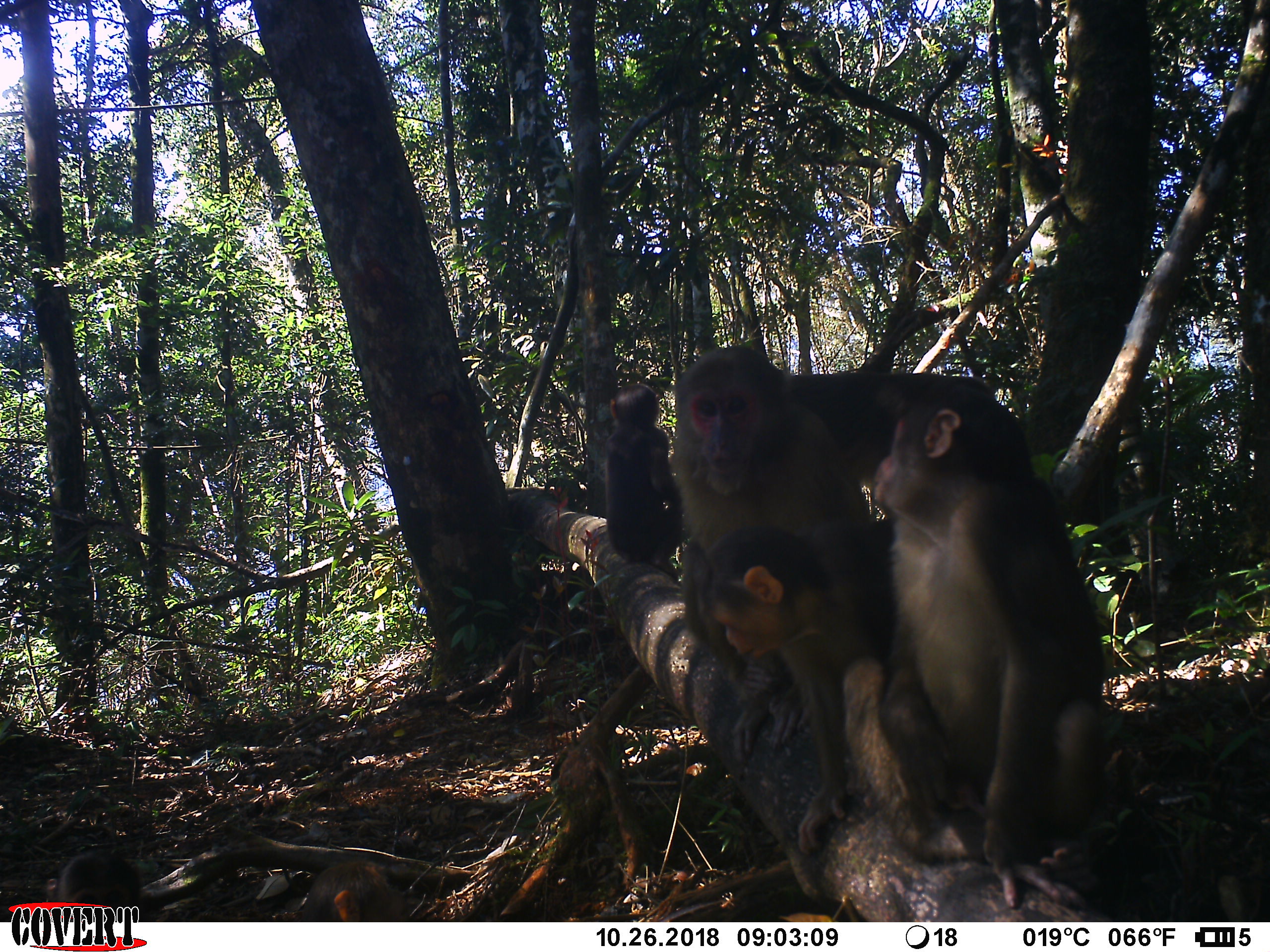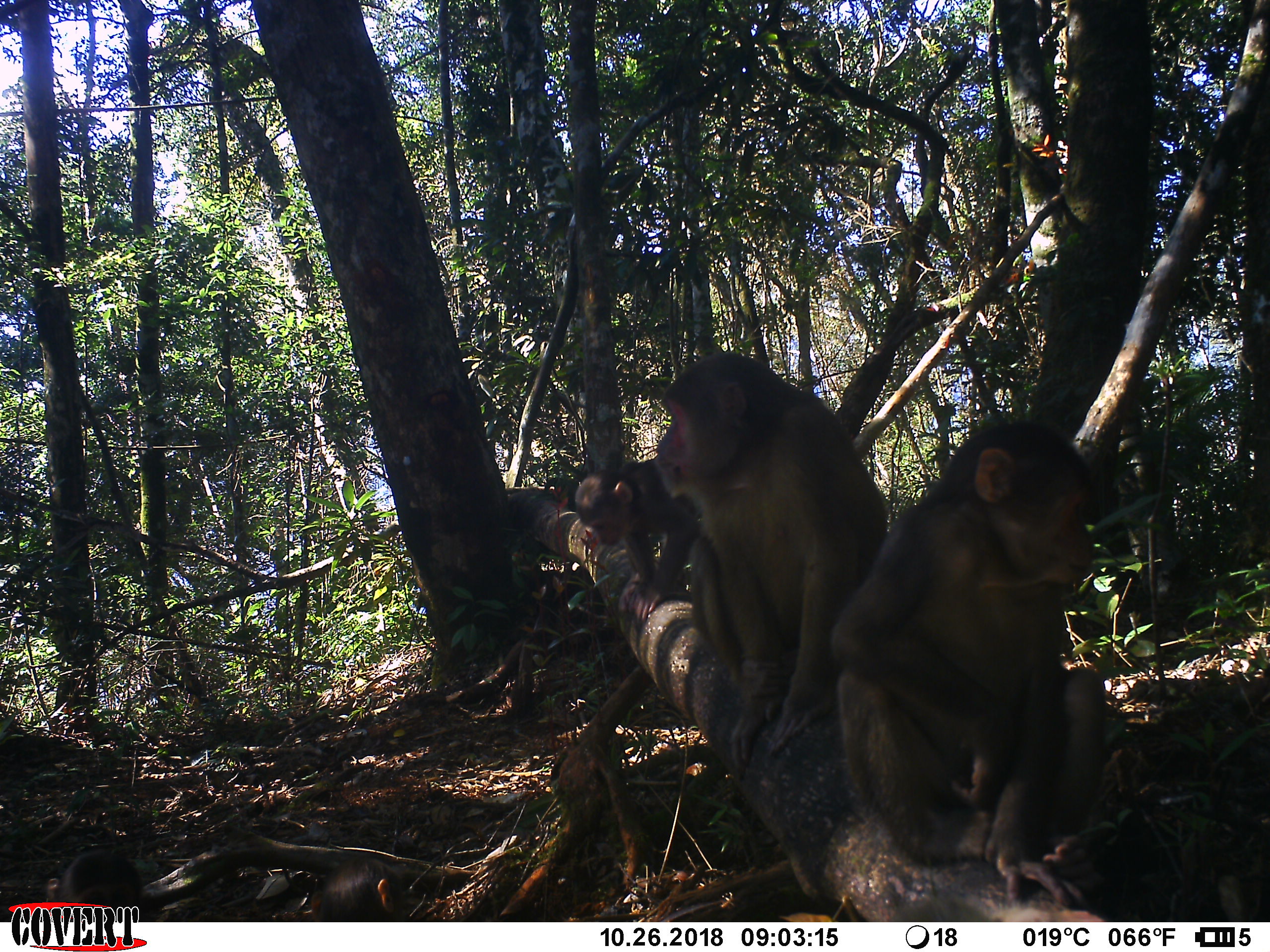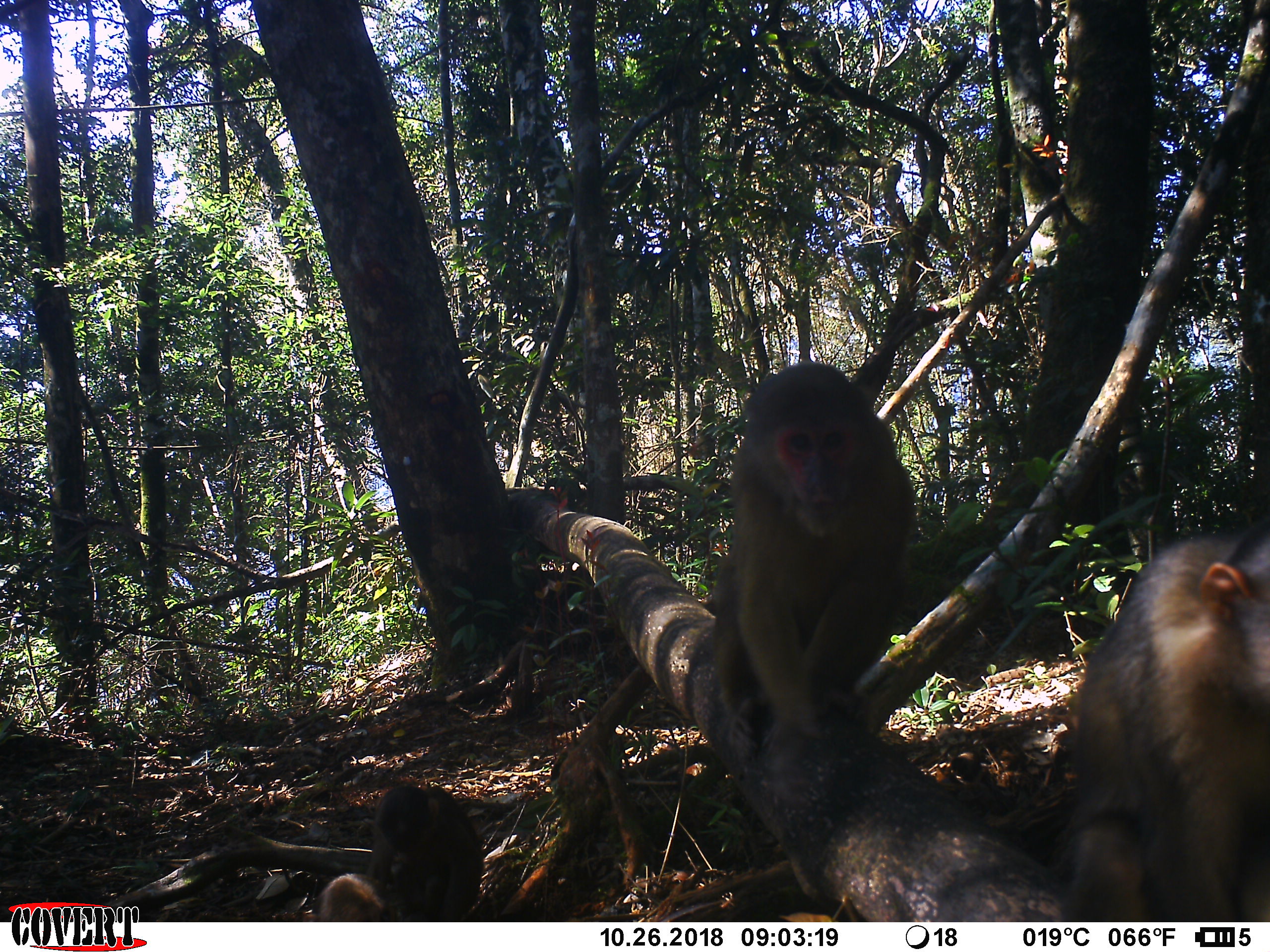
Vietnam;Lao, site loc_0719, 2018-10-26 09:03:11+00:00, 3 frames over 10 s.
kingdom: Animalia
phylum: Chordata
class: Mammalia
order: Primates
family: Cercopithecidae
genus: Macaca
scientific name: Macaca arctoides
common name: stump-tailed macaque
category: stump tailed macaque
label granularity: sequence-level